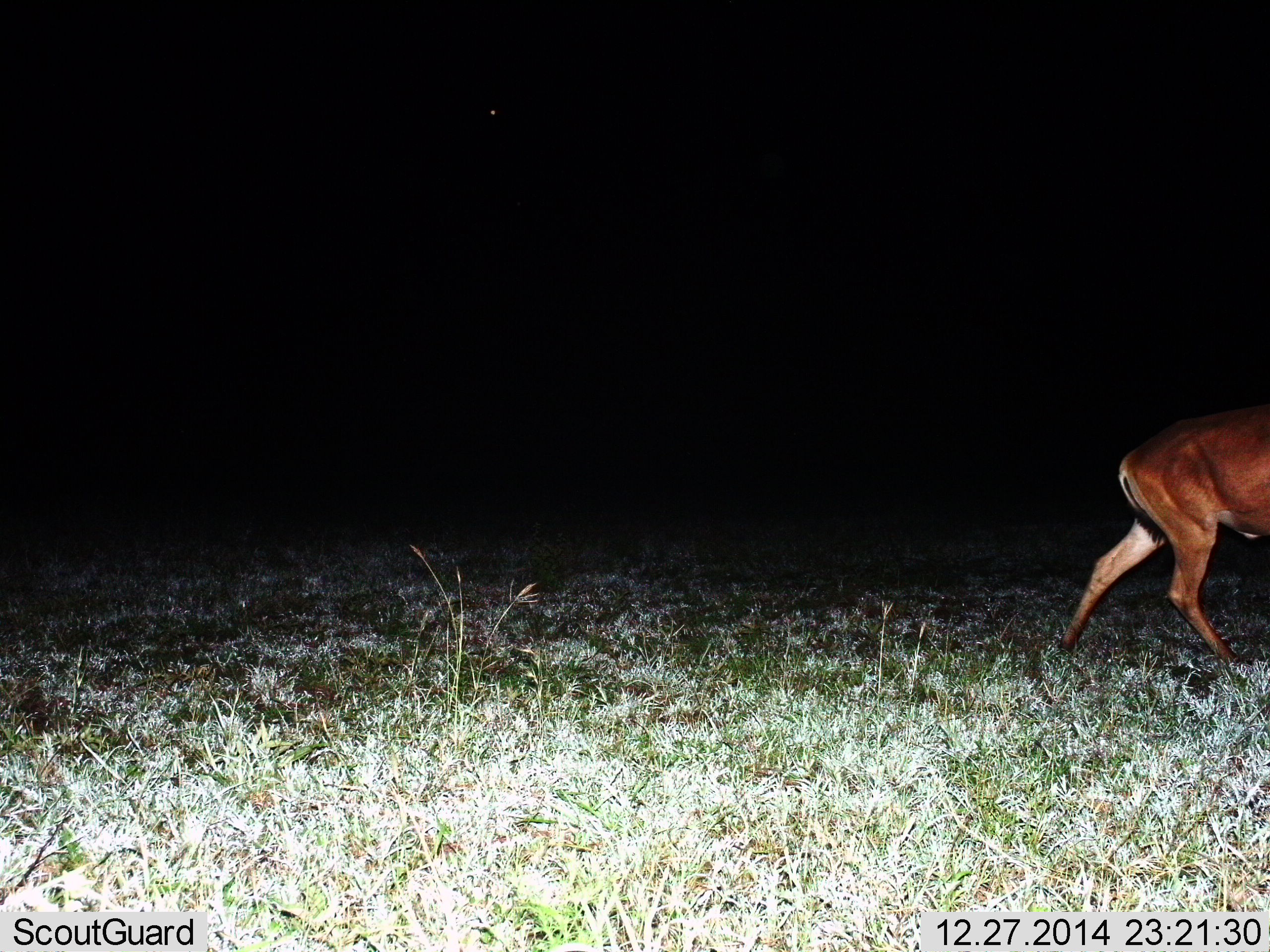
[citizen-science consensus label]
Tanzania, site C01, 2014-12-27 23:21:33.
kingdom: Animalia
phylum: Chordata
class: Mammalia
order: Artiodactyla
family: Bovidae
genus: Aepyceros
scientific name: Aepyceros melampus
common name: impala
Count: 1.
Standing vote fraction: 0%.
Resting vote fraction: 0%.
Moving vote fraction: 100%.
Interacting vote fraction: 0%.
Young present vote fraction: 0%.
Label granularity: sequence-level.